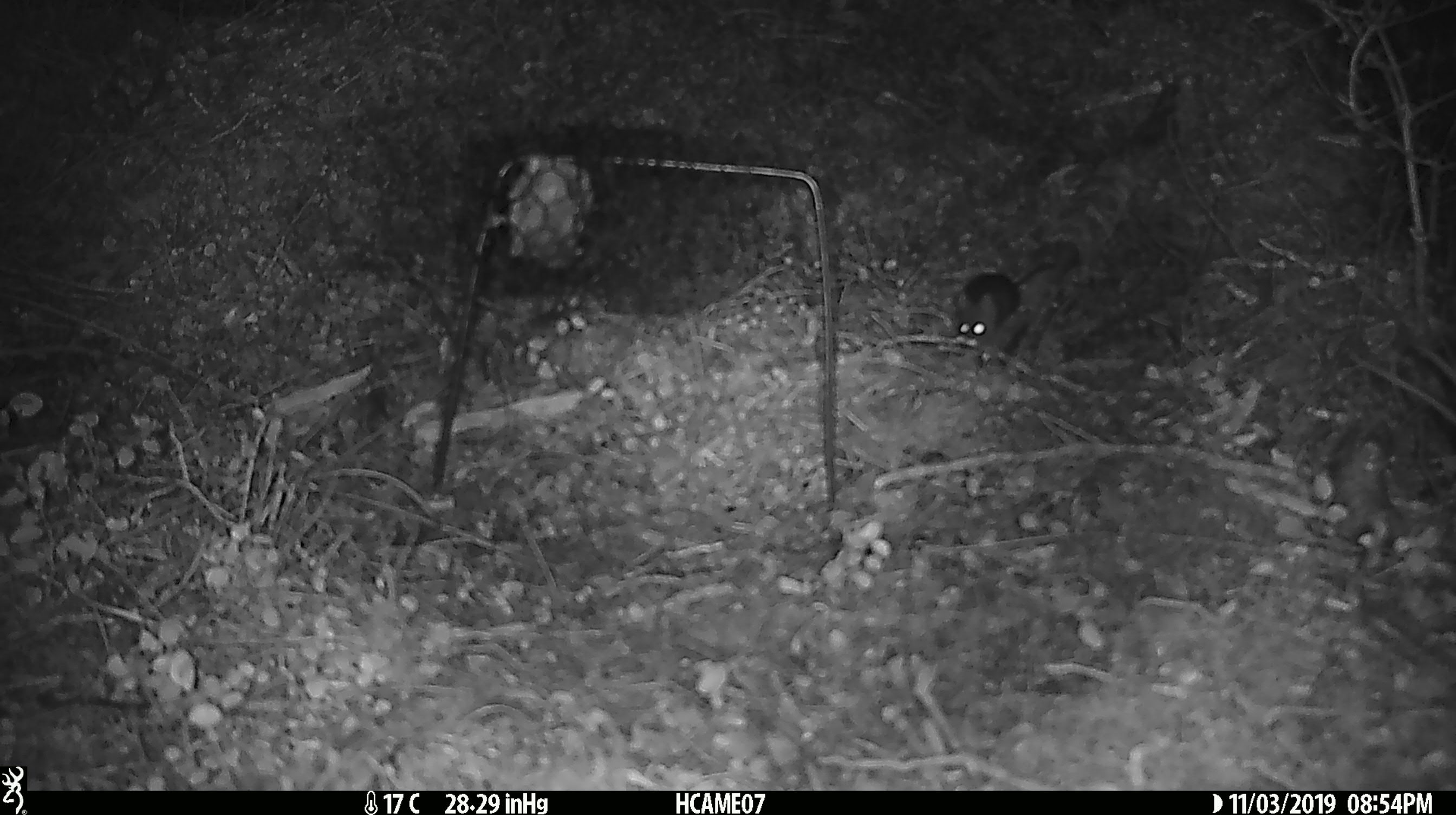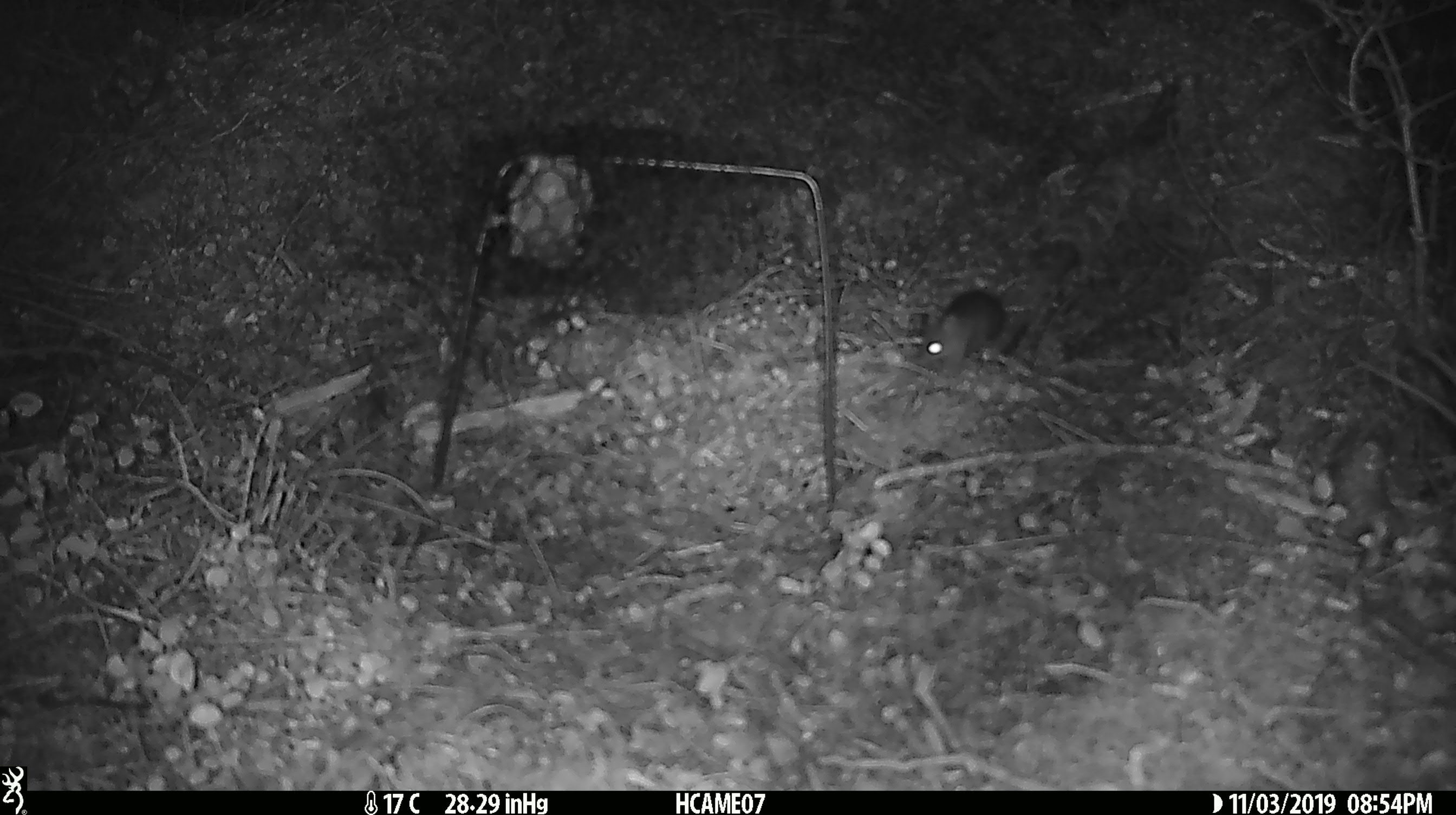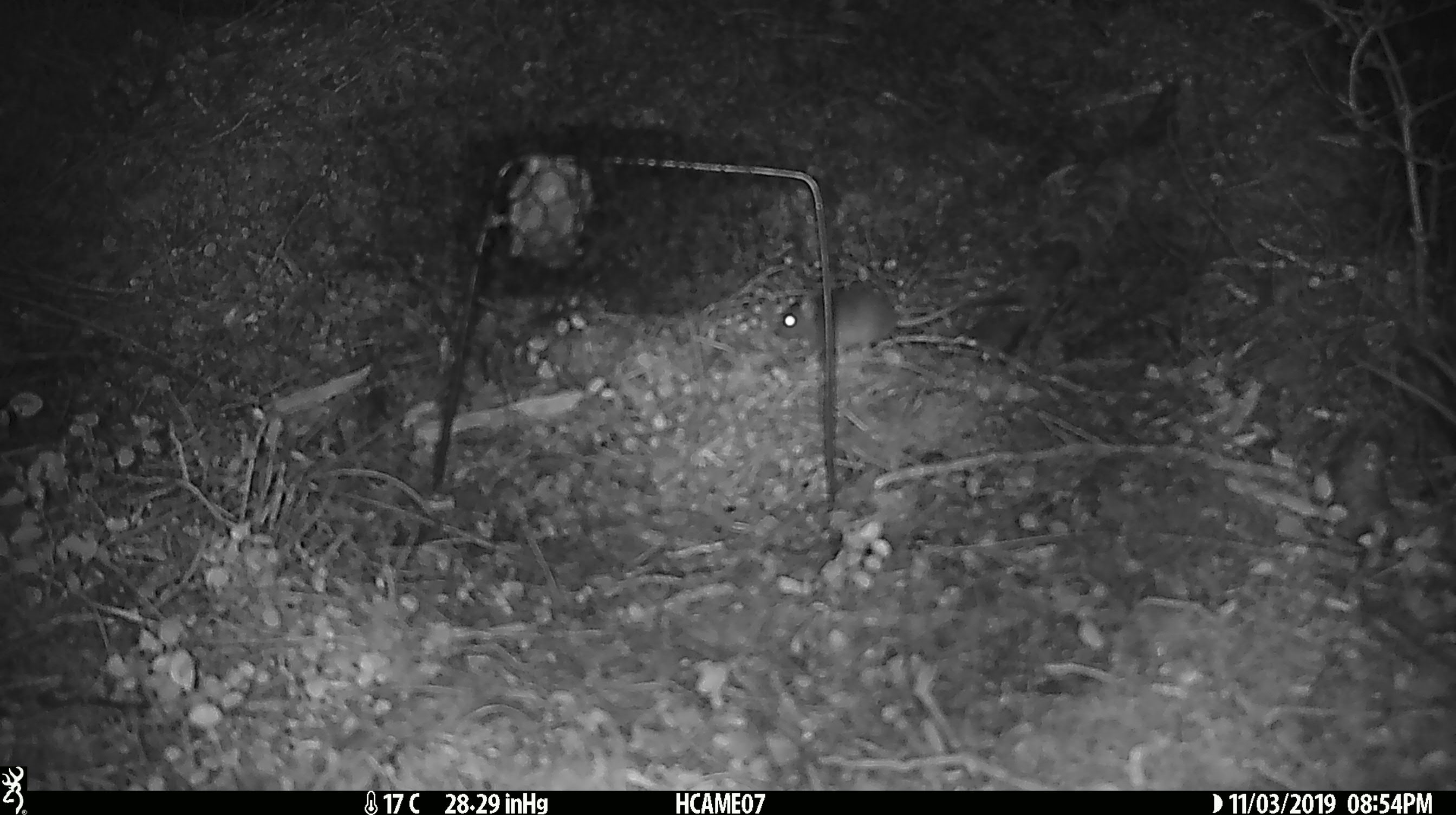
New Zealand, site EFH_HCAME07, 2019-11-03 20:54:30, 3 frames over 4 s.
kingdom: Animalia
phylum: Chordata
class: Mammalia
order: Rodentia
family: Muridae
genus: Mus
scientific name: Mus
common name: mouse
Mouse (Mus).